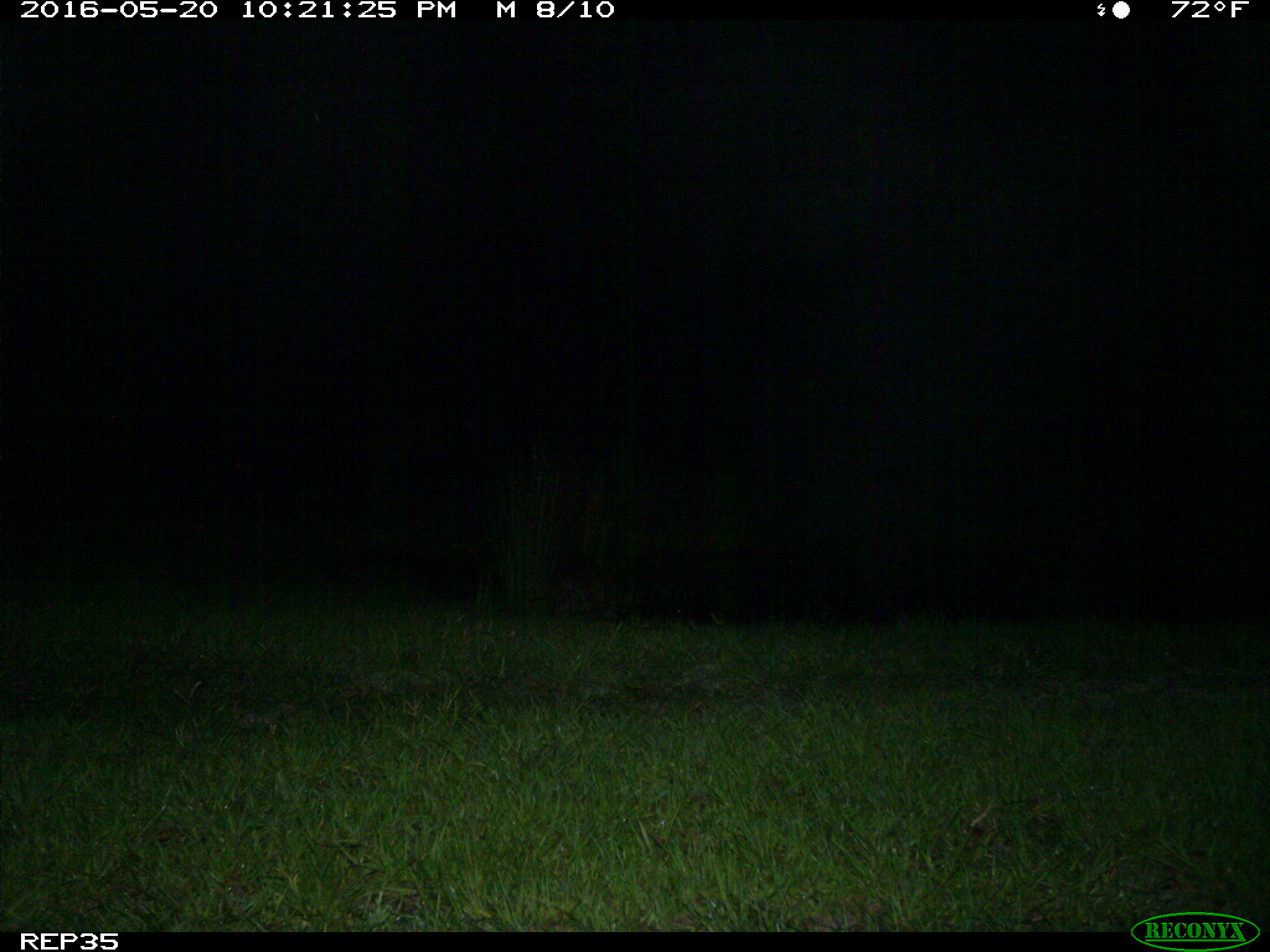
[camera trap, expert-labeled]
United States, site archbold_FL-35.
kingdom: Animalia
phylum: Chordata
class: Mammalia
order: Carnivora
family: Procyonidae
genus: Procyon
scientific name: Procyon lotor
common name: common raccoon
Procyon lotor (common raccoon).